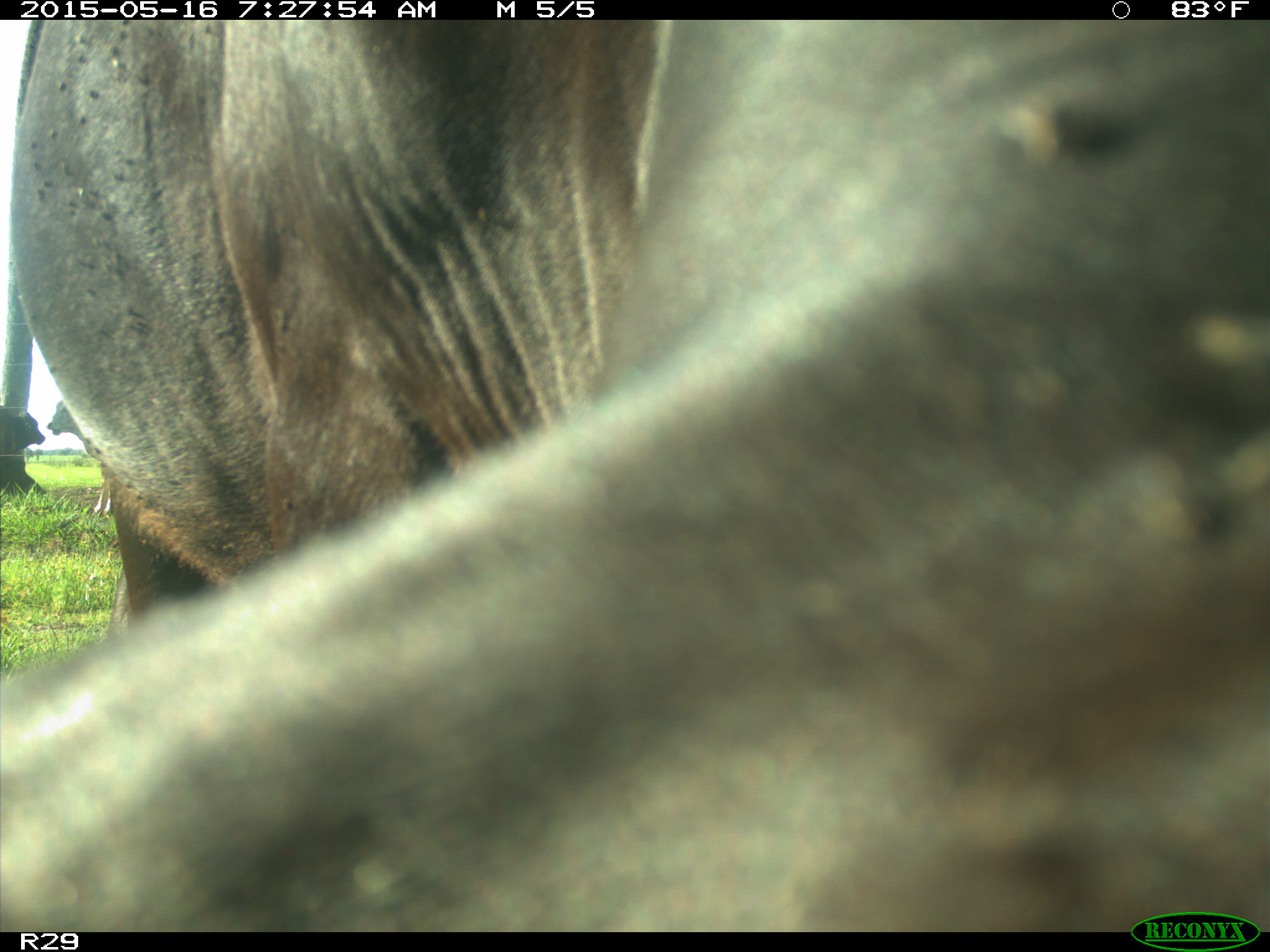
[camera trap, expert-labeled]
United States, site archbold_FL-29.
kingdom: Animalia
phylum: Chordata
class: Mammalia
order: Artiodactyla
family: Bovidae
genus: Bos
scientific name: Bos taurus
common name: domestic cow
Bos taurus (domestic cow).